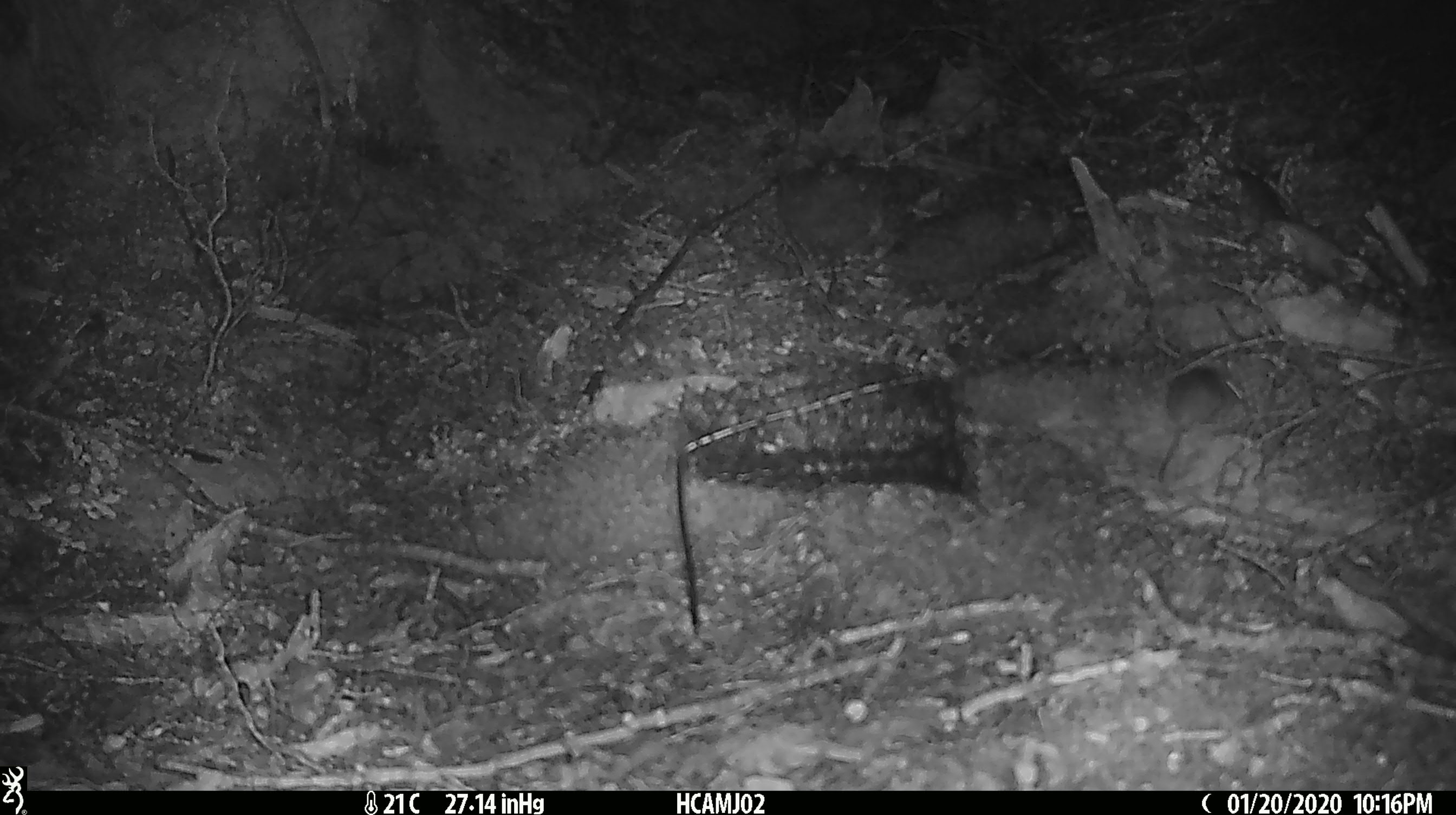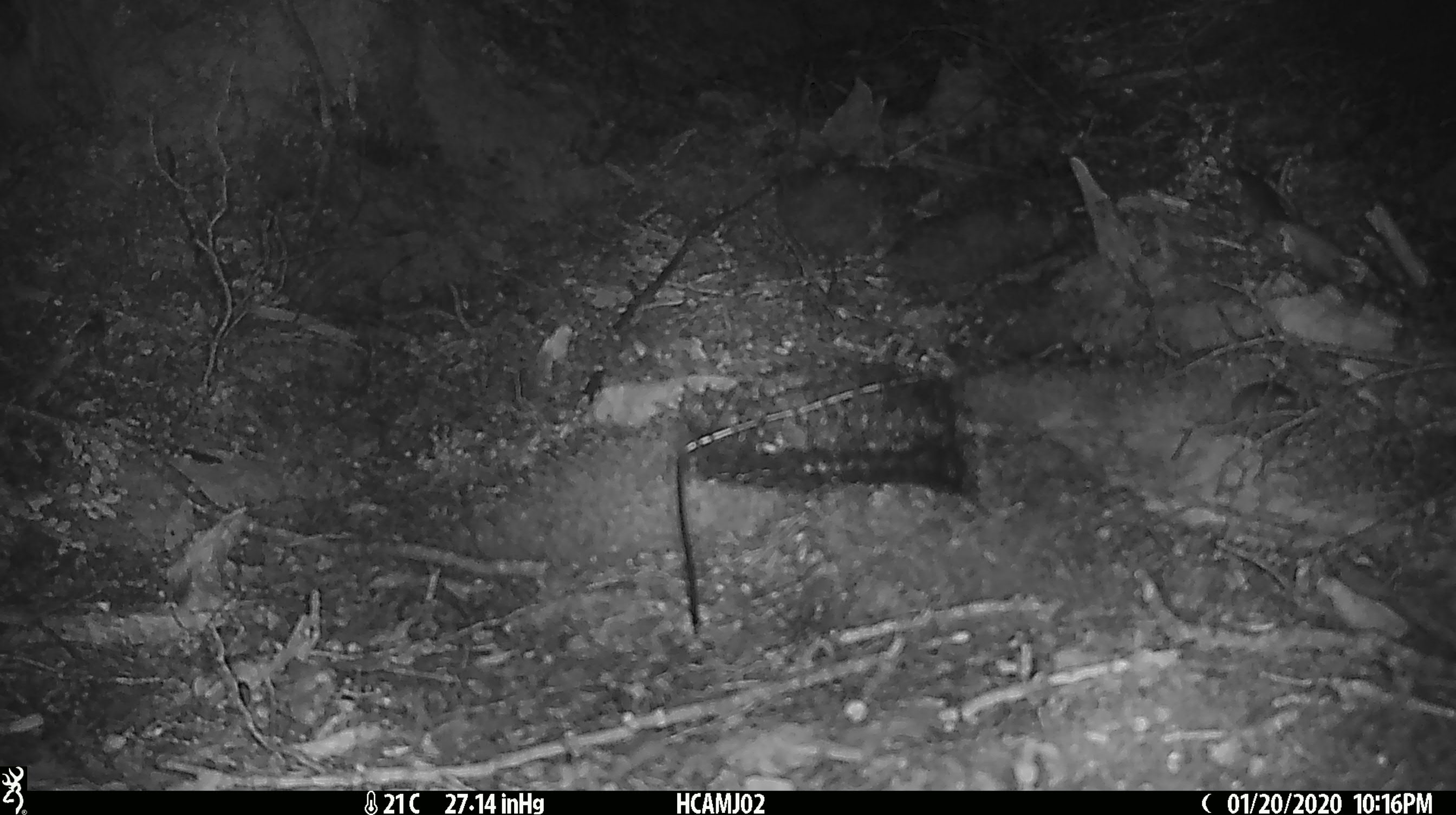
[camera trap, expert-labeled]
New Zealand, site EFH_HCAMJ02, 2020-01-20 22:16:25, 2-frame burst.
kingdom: Animalia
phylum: Chordata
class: Mammalia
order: Rodentia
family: Muridae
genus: Mus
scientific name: Mus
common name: mouse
Mouse (Mus).